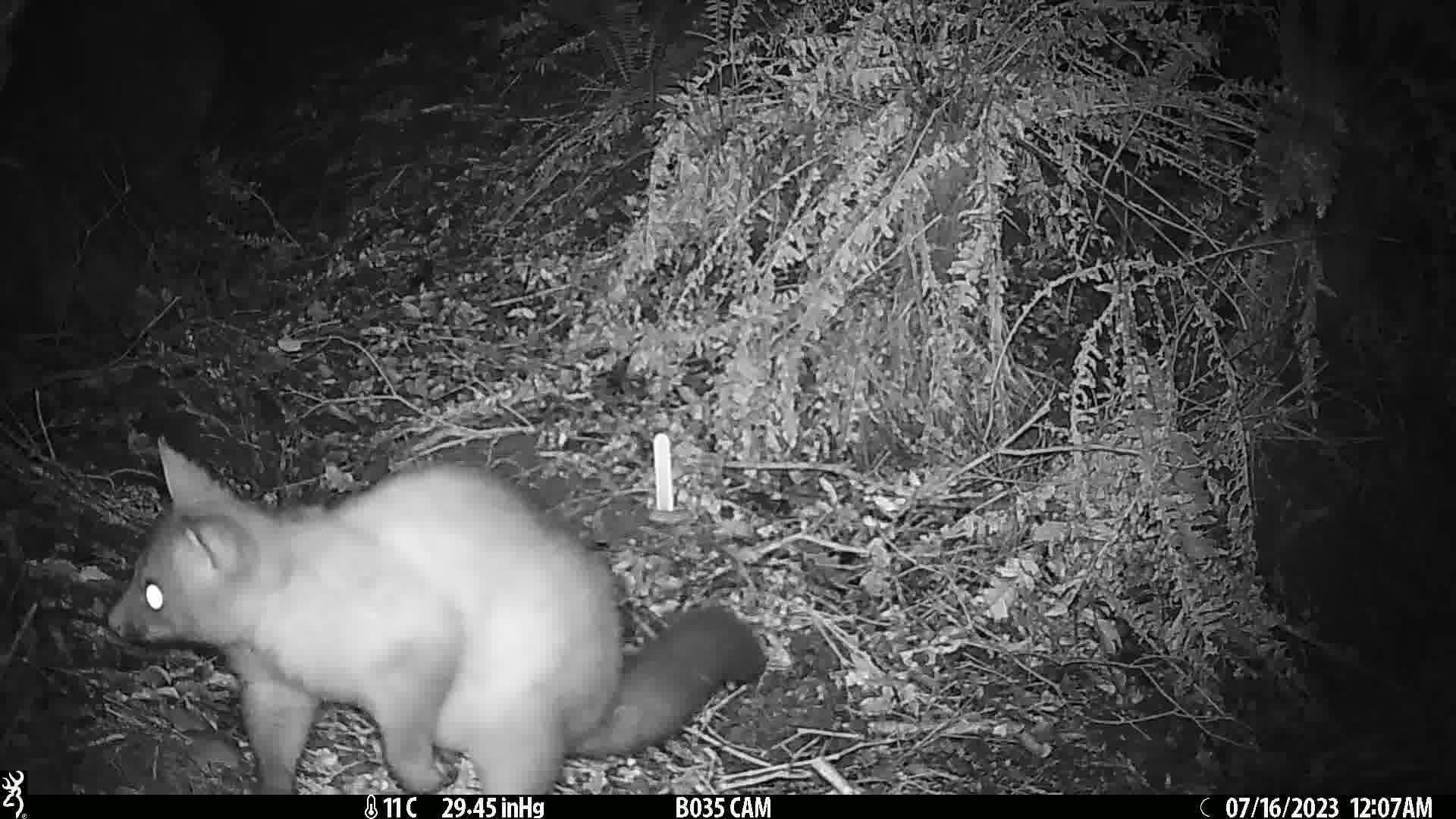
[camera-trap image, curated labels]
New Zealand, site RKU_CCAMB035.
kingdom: Animalia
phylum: Chordata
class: Mammalia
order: Diprotodontia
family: Phalangeridae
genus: Trichosurus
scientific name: Trichosurus vulpecula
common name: common brushtail possum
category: possum